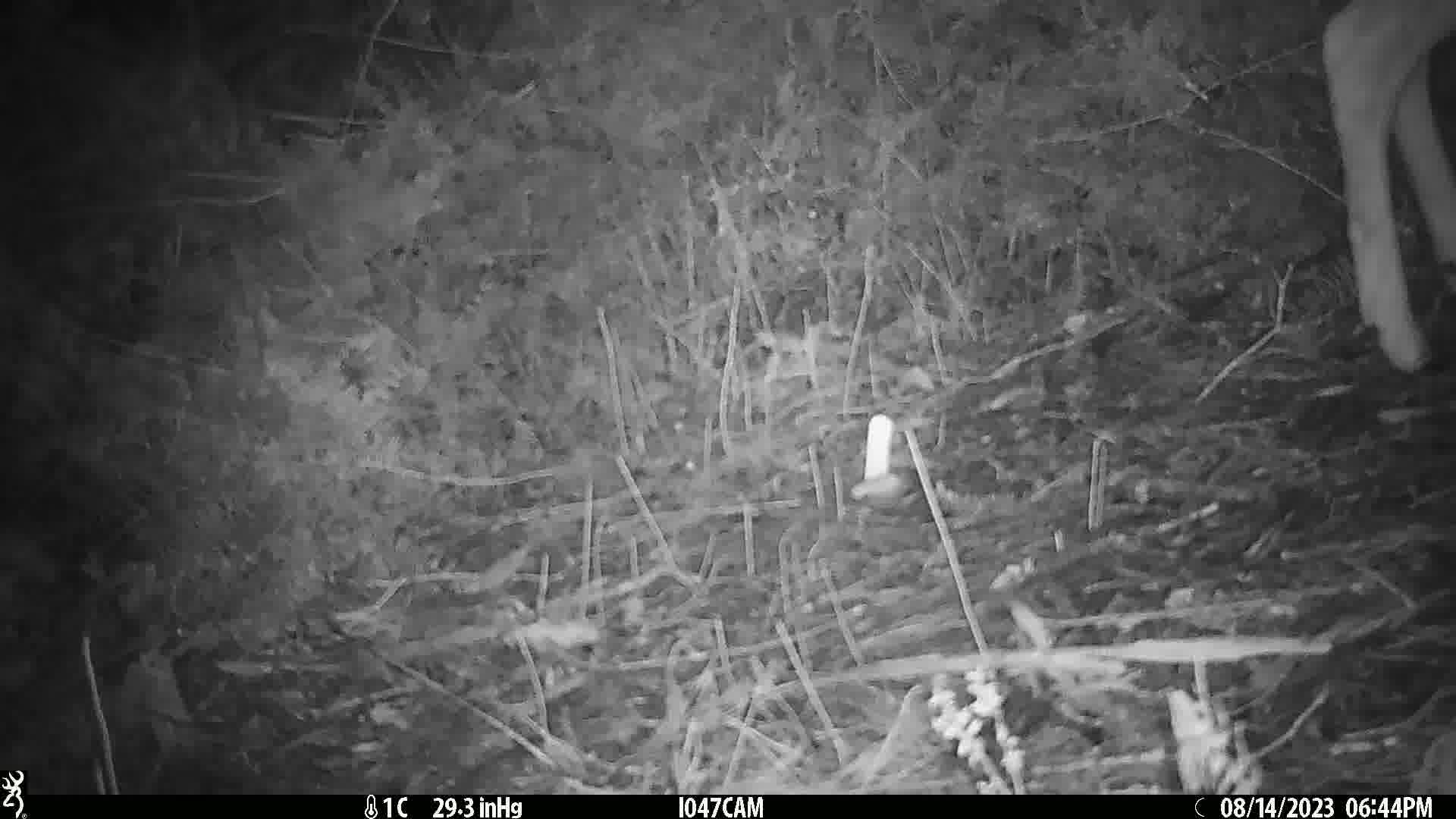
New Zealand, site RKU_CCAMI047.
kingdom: Animalia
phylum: Chordata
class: Mammalia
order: Artiodactyla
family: Cervidae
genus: Odocoileus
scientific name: Odocoileus virginianus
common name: white-tailed deer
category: white tailed deer